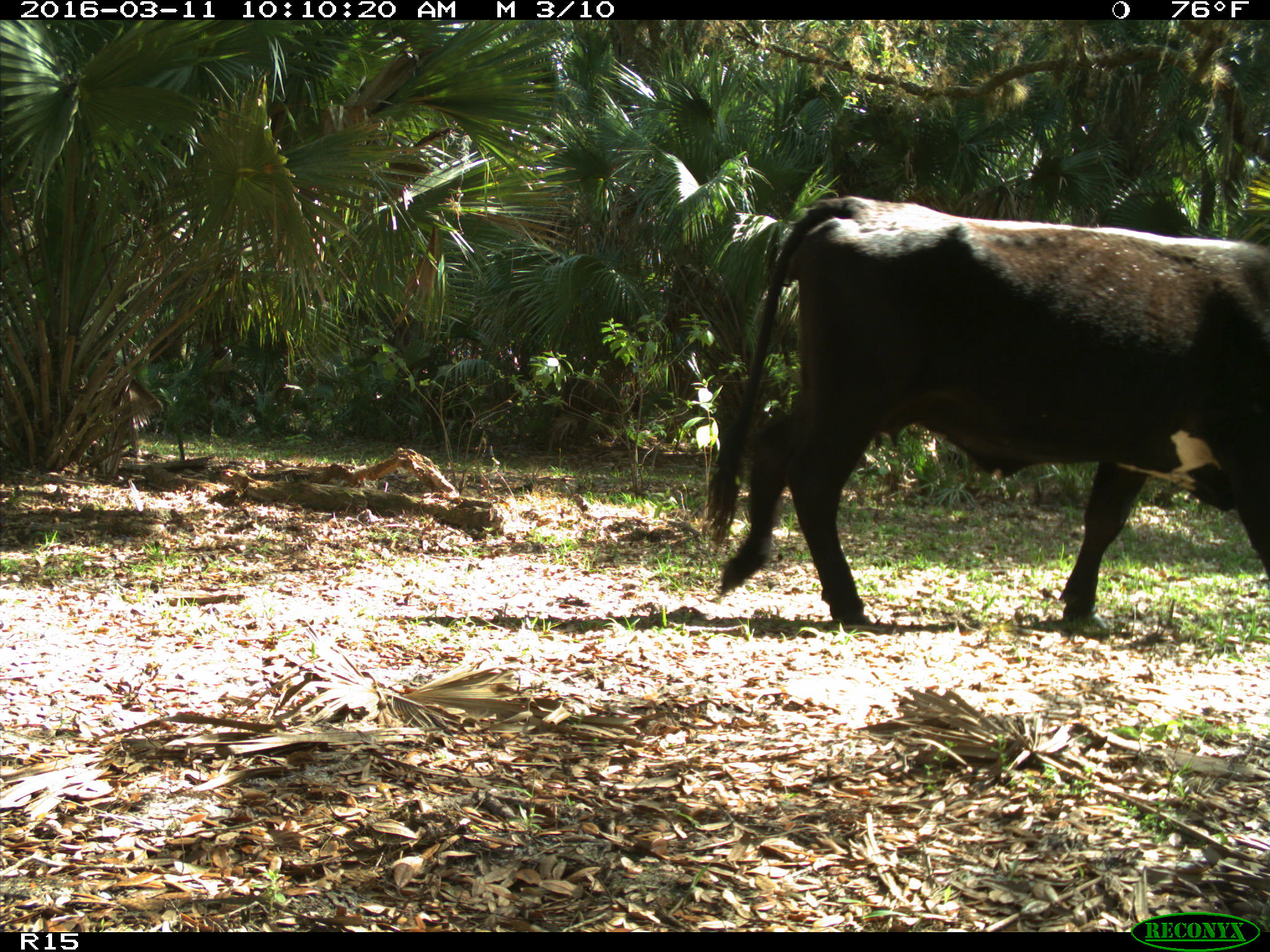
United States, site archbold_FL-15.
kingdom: Animalia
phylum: Chordata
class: Mammalia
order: Artiodactyla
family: Bovidae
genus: Bos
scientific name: Bos taurus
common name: domestic cow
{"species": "Bos taurus (domestic cow)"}